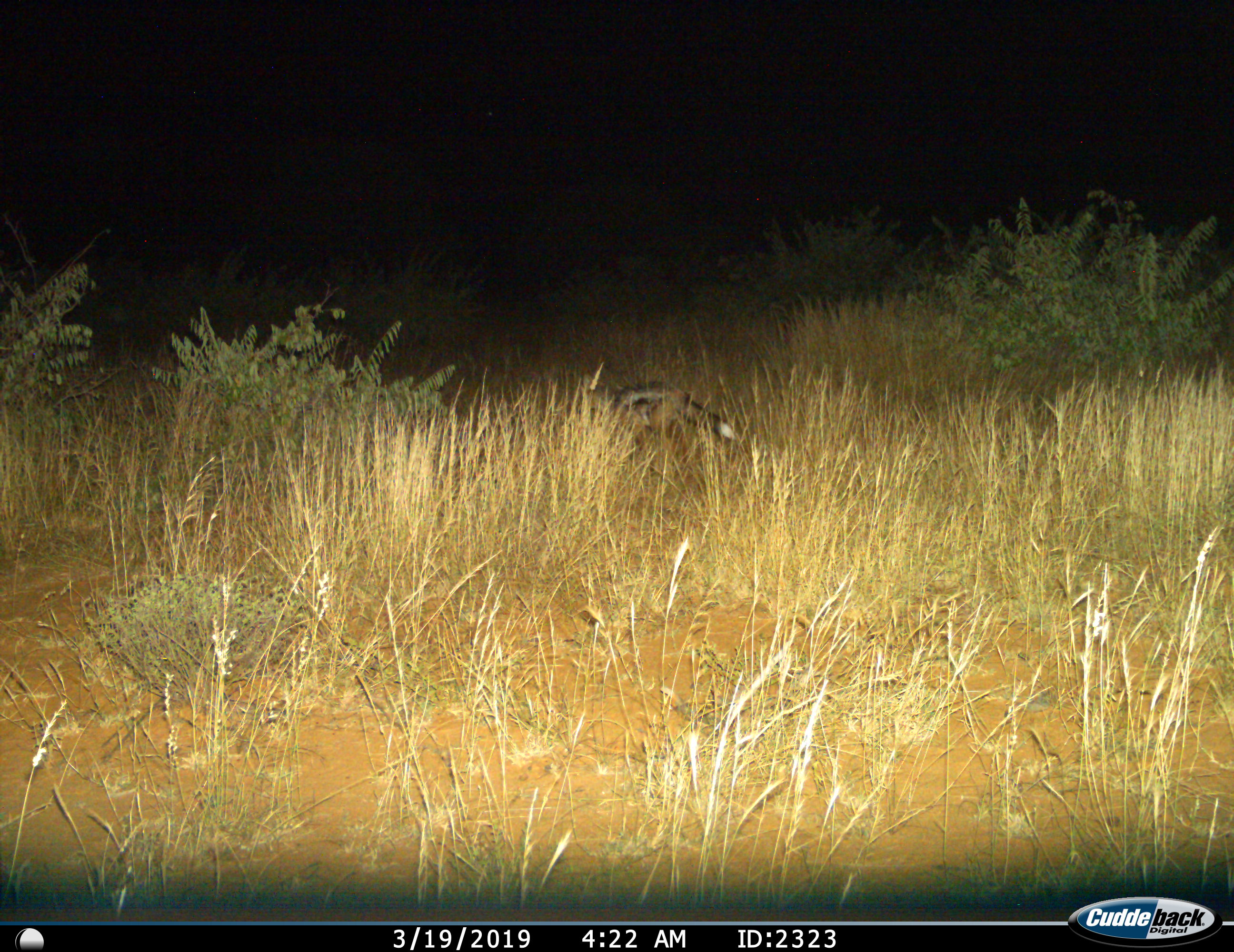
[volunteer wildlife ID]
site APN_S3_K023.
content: unidentified animal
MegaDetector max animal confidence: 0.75